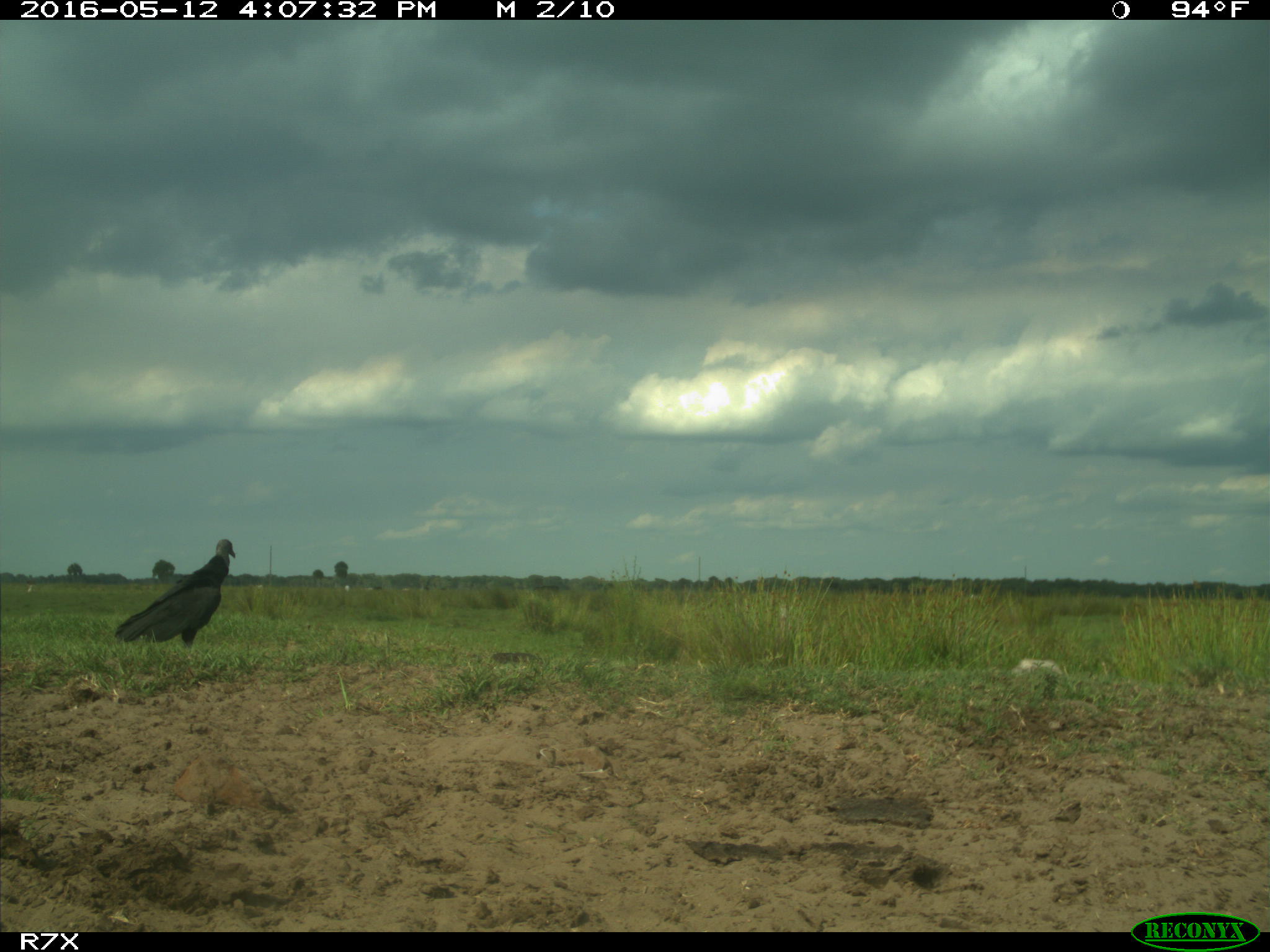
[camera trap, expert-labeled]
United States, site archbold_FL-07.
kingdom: Animalia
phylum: Chordata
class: Aves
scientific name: Aves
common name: birds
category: unidentified bird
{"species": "unidentified bird (birds) (Aves)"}